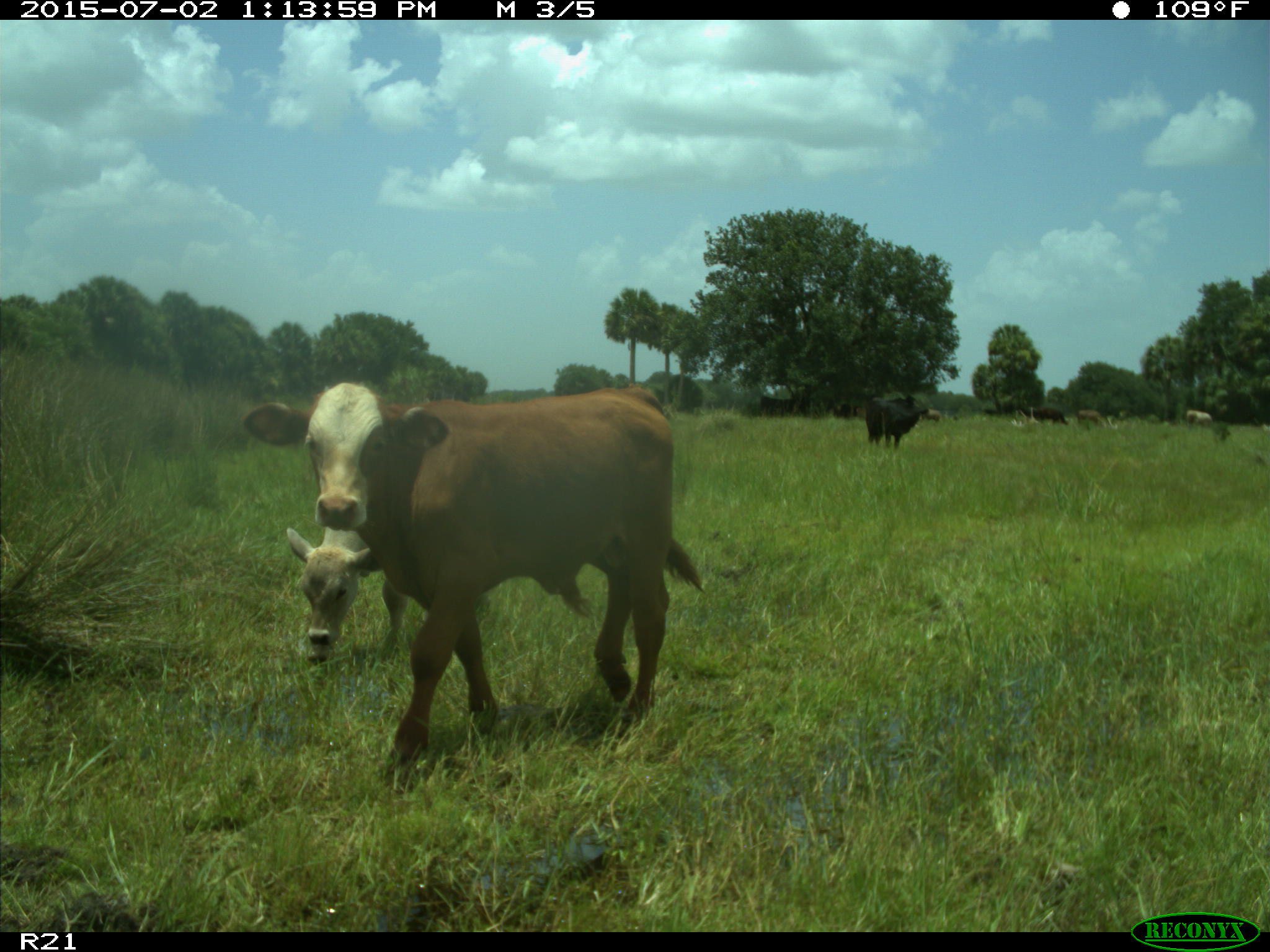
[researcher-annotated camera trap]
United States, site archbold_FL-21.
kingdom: Animalia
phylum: Chordata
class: Mammalia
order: Artiodactyla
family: Bovidae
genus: Bos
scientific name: Bos taurus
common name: domestic cow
Bos taurus (domestic cow).